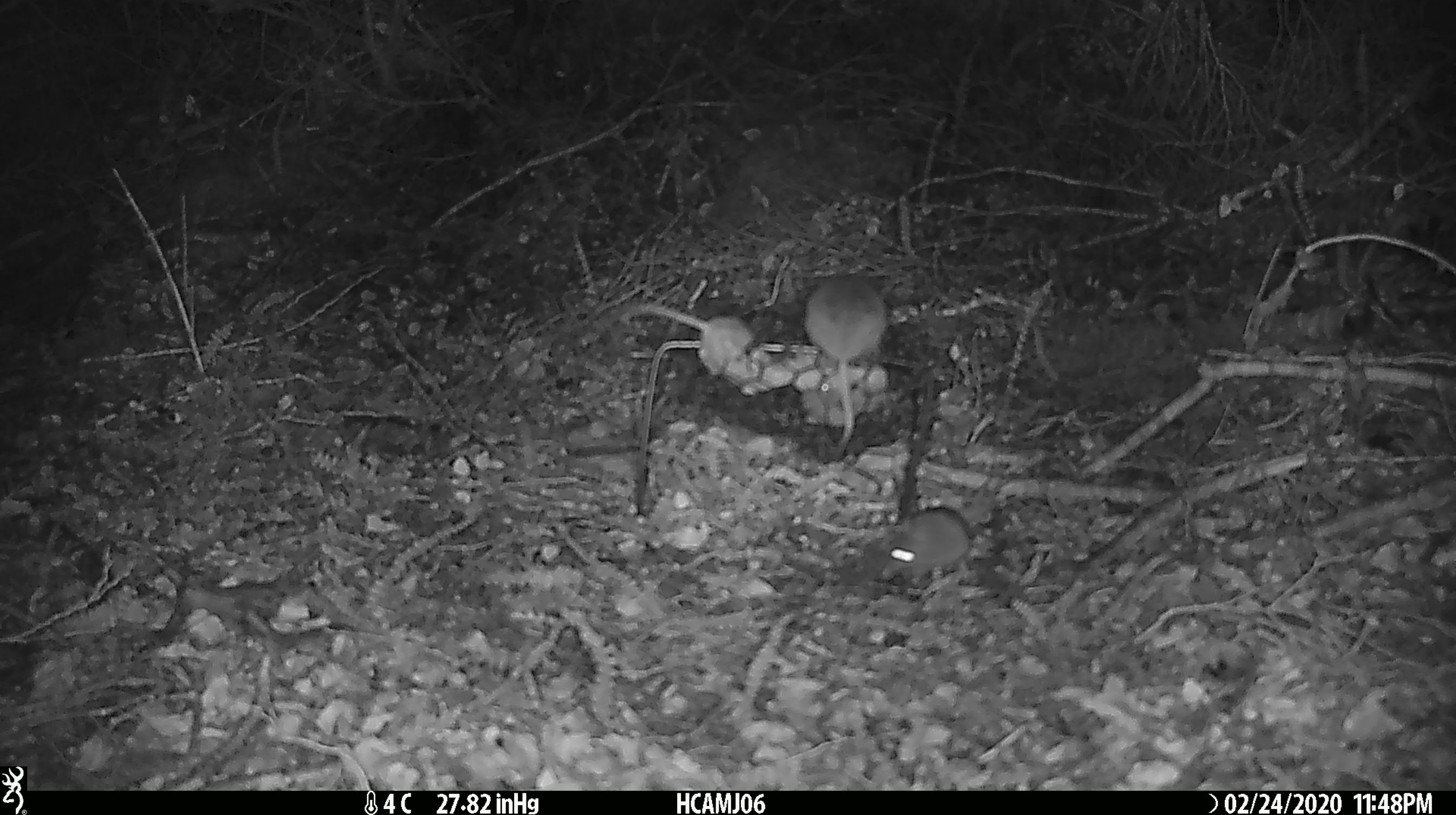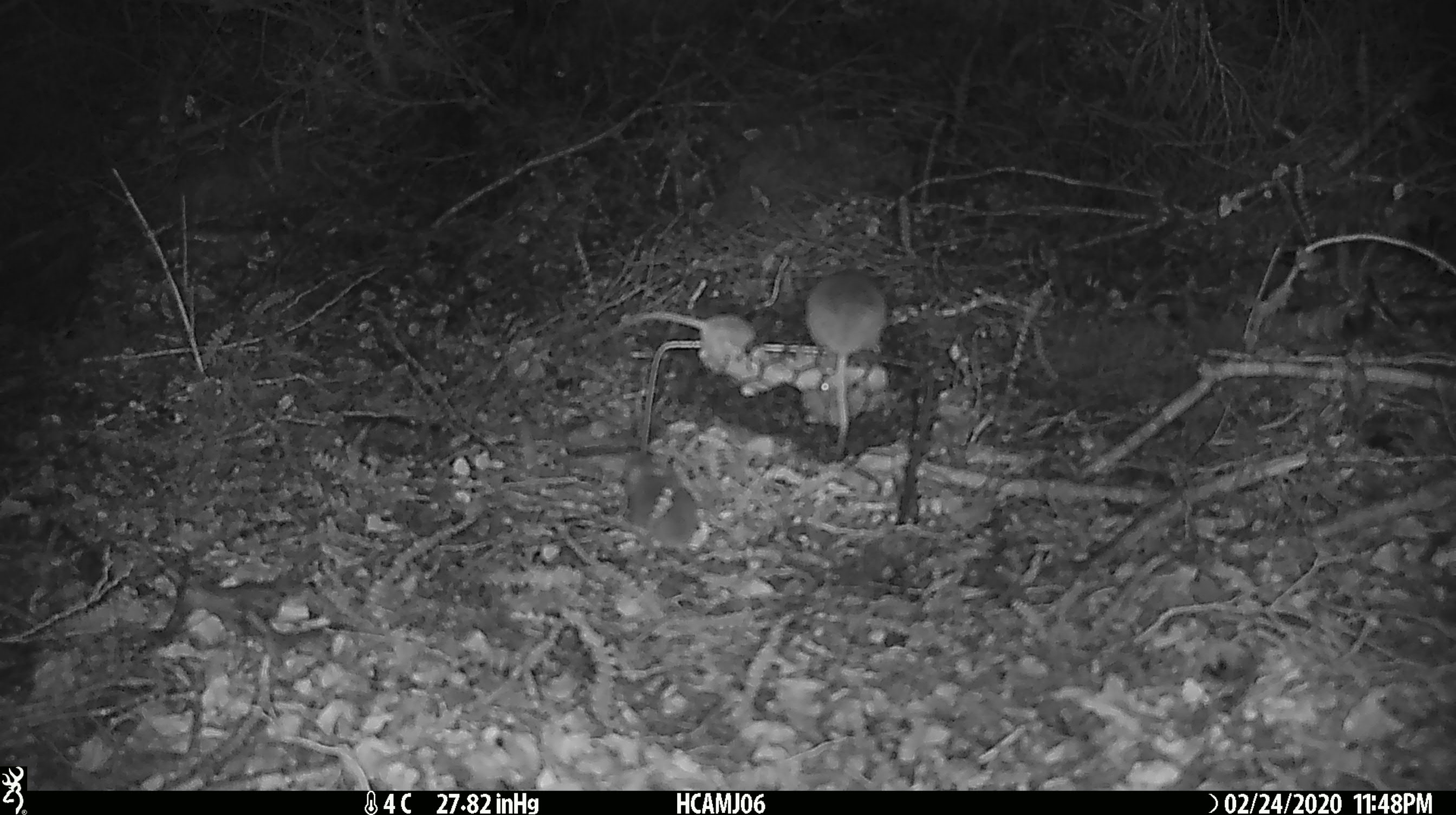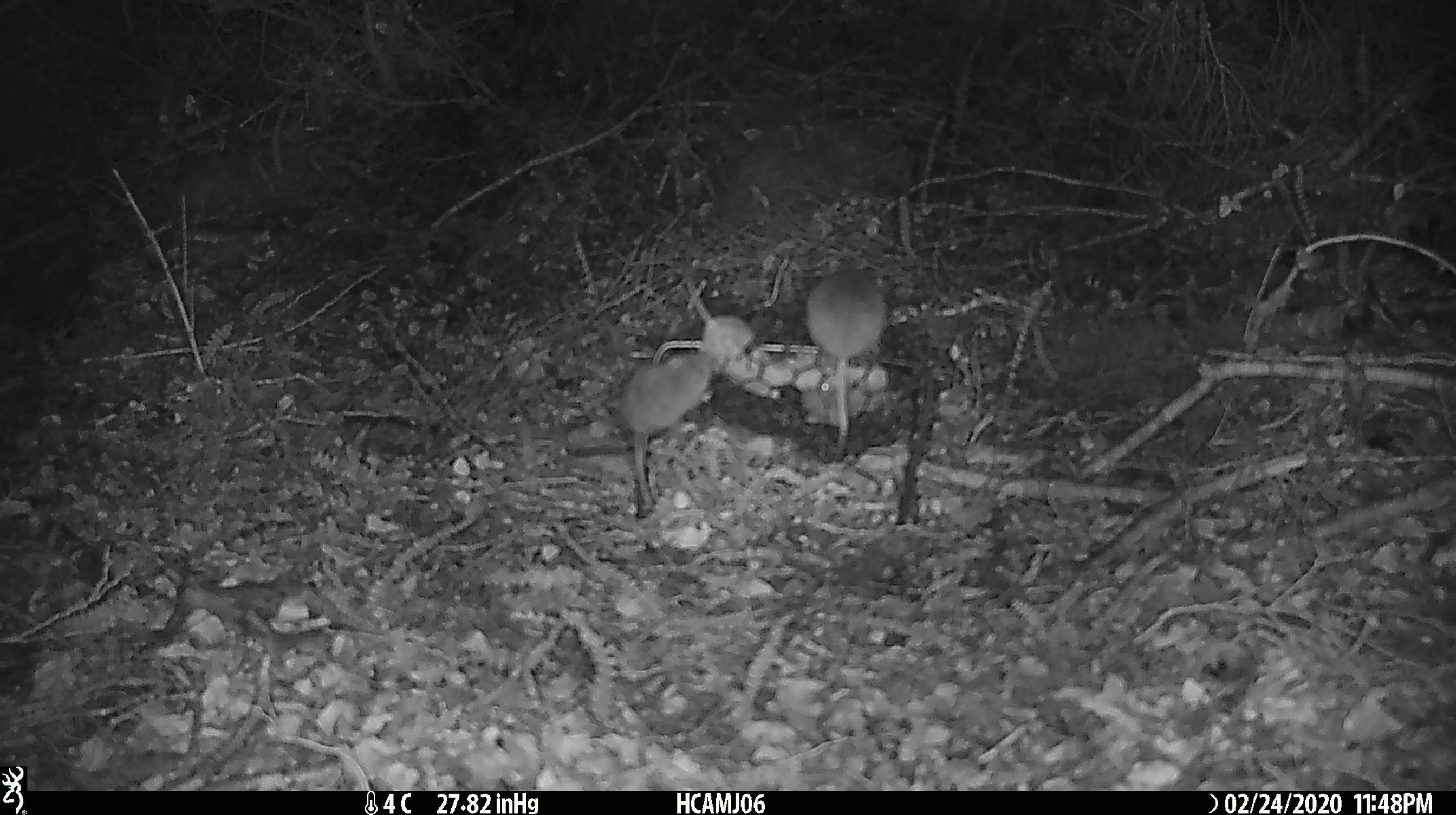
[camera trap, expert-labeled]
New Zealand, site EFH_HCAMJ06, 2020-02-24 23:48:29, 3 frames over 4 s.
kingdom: Animalia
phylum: Chordata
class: Mammalia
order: Rodentia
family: Muridae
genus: Mus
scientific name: Mus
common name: mouse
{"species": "mouse (Mus)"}